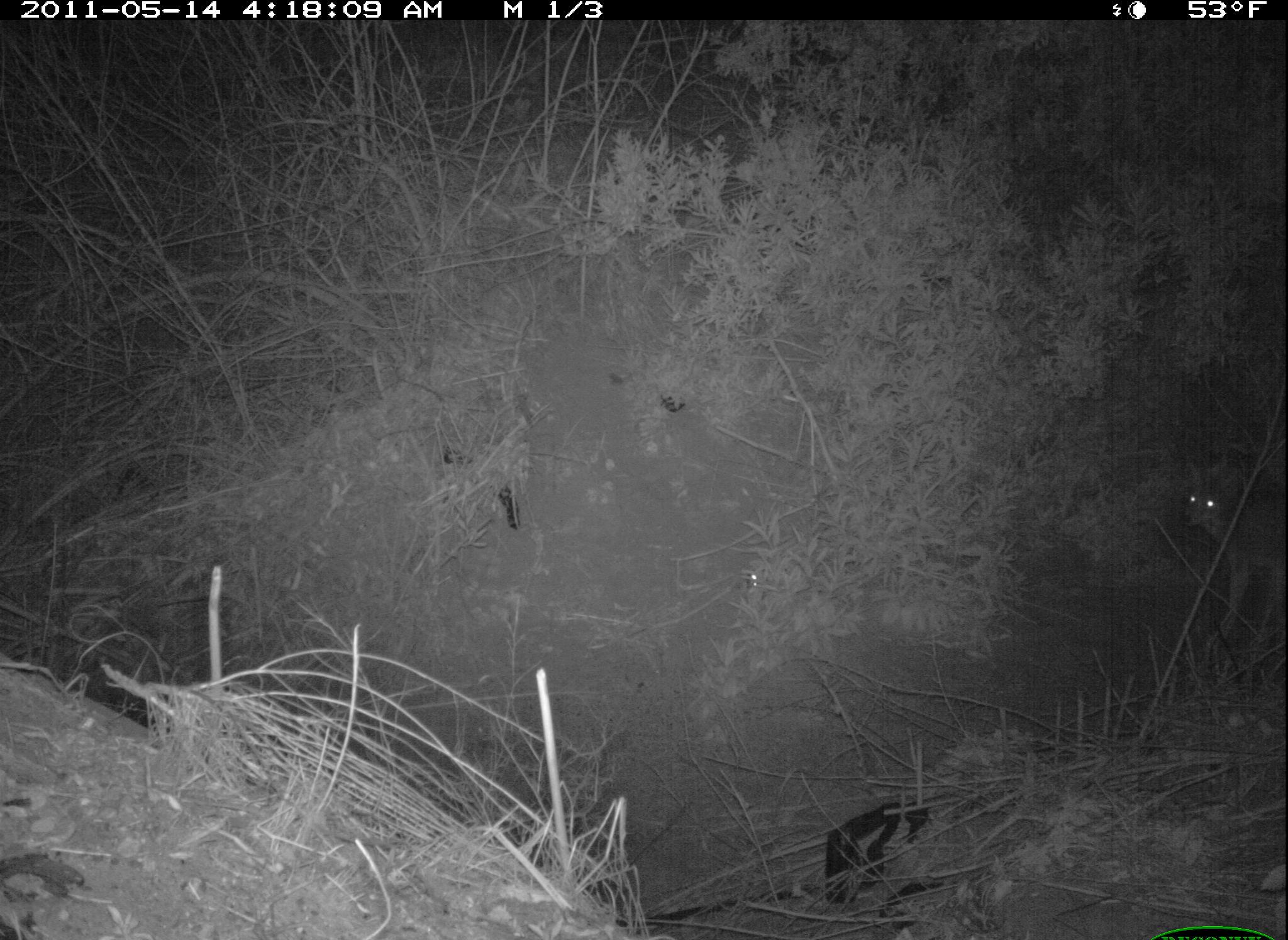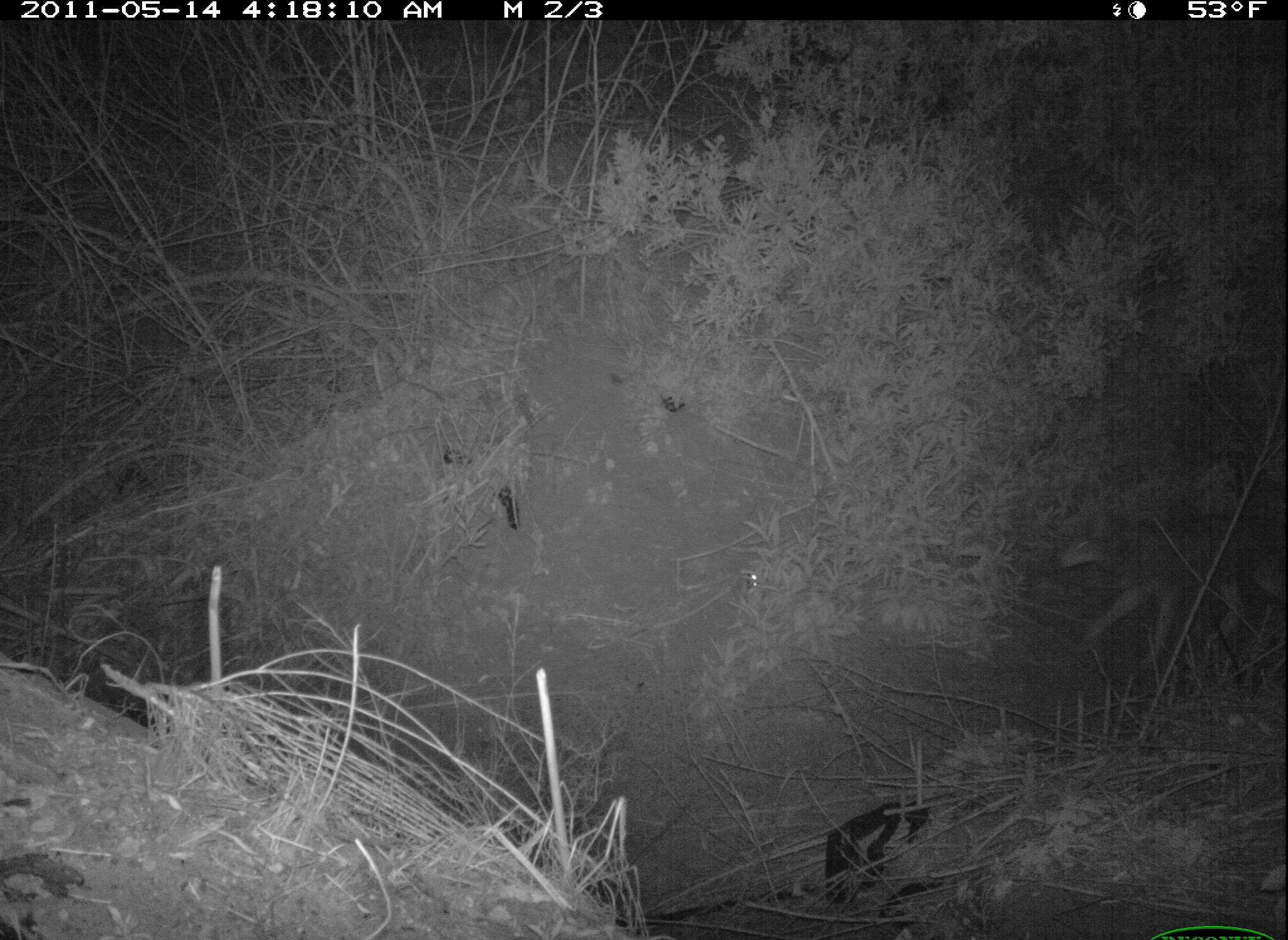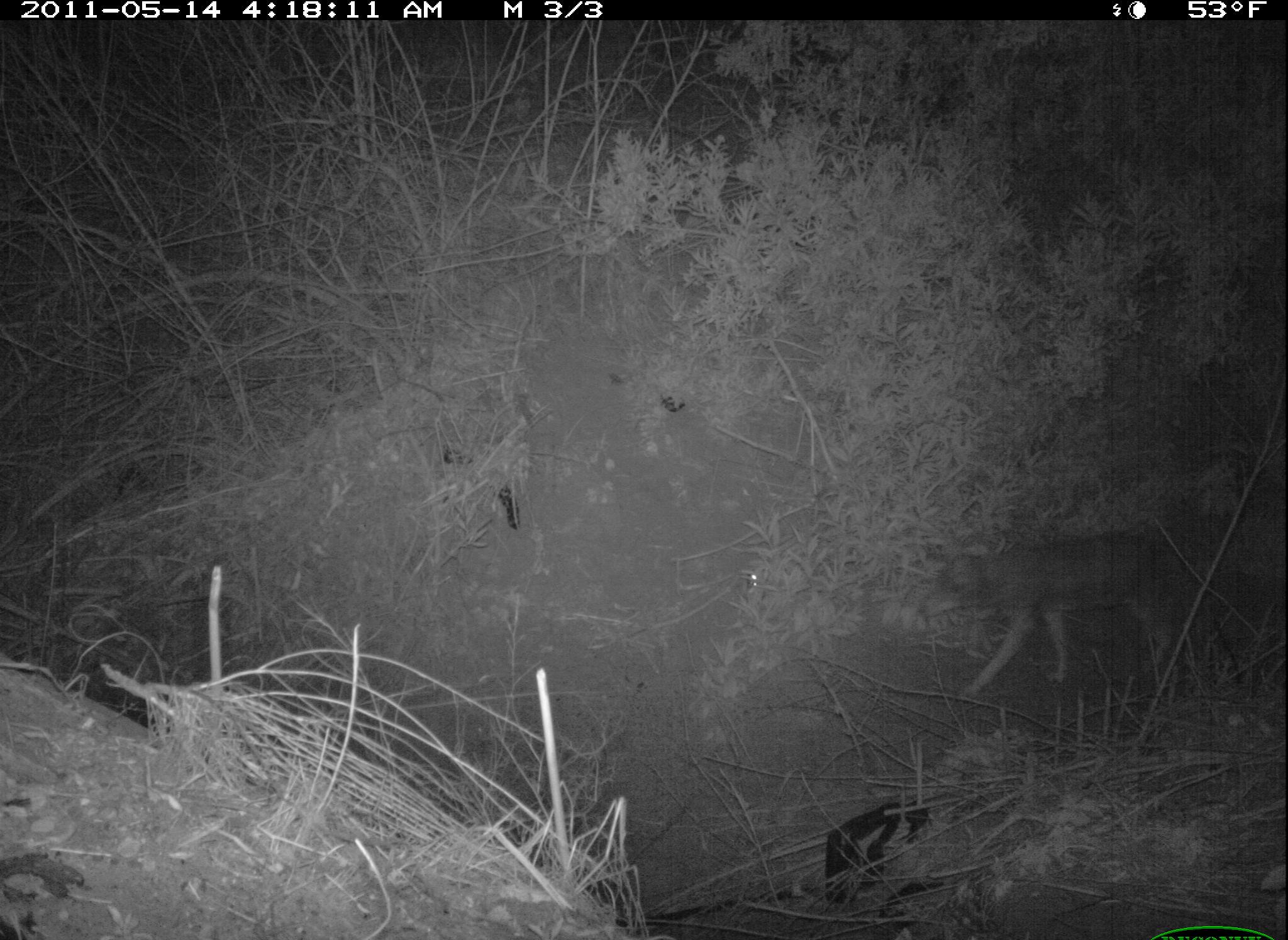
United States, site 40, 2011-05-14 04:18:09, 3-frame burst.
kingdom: Animalia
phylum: Chordata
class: Mammalia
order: Carnivora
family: Canidae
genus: Canis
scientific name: Canis latrans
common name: coyote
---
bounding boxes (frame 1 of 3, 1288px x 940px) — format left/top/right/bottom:
coyote: 1170/451/1286/659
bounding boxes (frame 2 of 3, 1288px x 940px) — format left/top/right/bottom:
coyote: 1055/496/1278/678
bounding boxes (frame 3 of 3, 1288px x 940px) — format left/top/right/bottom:
coyote: 918/523/1204/709